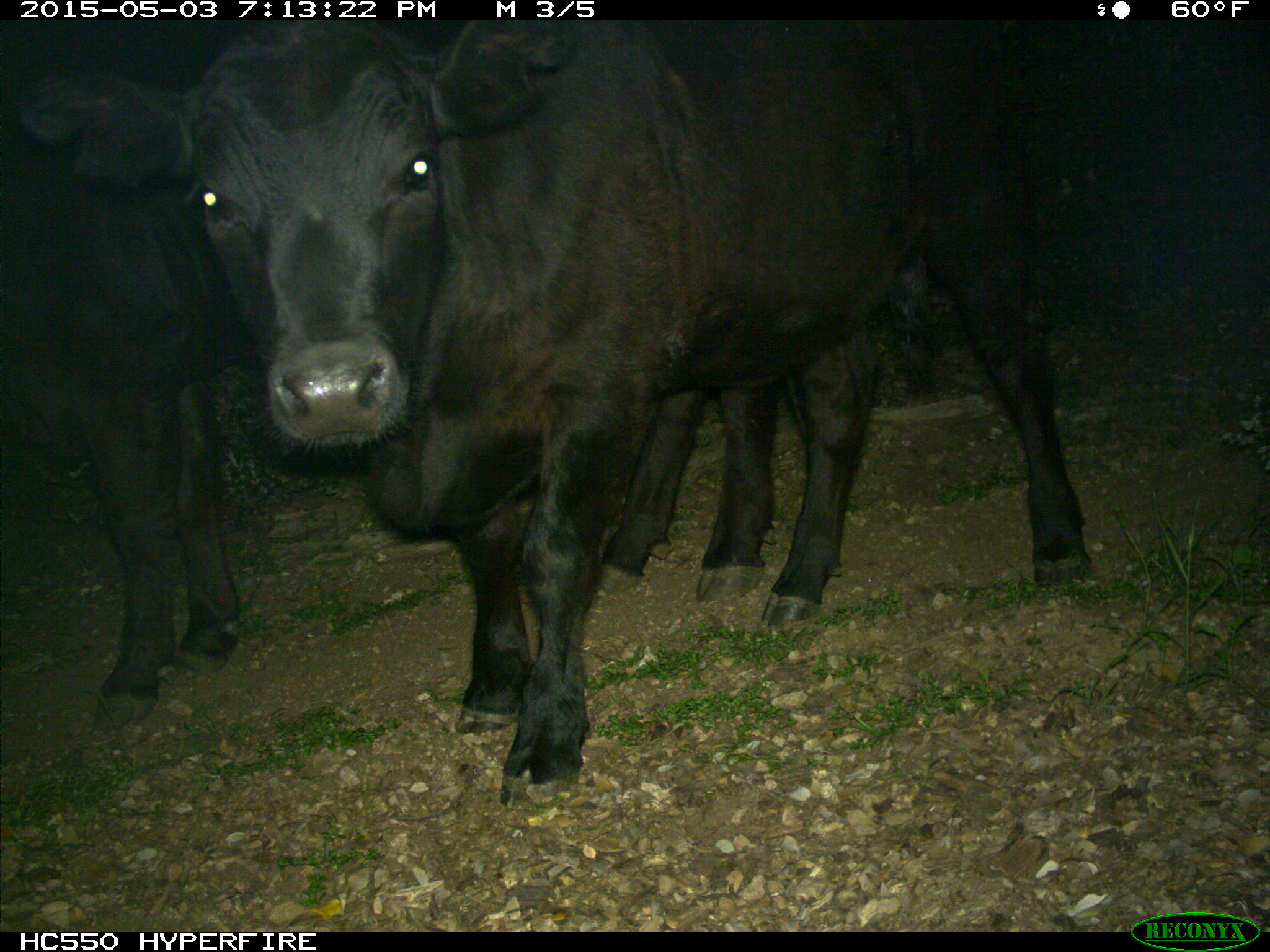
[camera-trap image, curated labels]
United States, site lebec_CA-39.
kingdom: Animalia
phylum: Chordata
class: Mammalia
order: Artiodactyla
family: Bovidae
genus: Bos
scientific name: Bos taurus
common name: domestic cow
Bos taurus (domestic cow).